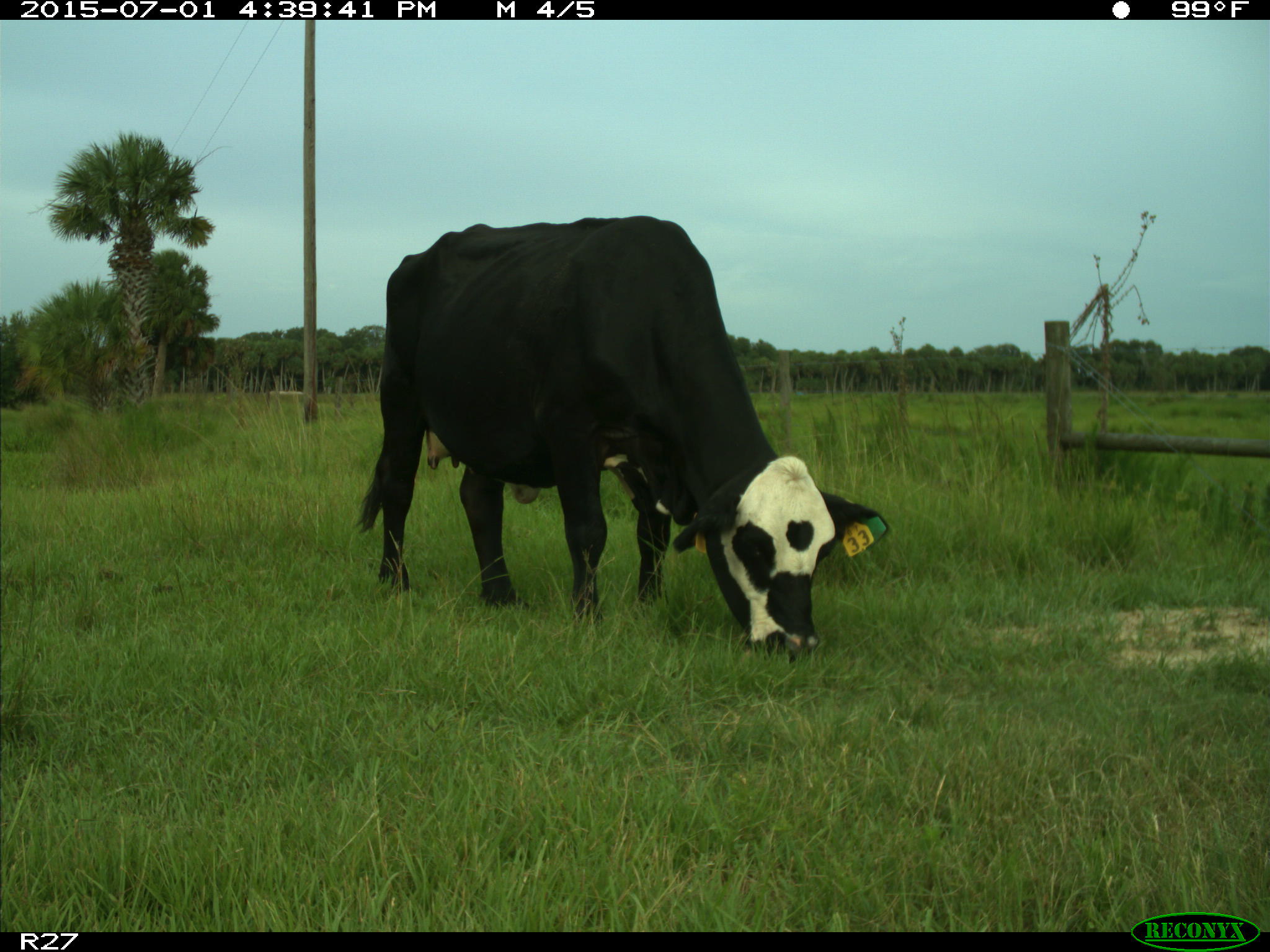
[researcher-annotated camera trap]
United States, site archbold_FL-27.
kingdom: Animalia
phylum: Chordata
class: Mammalia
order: Artiodactyla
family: Bovidae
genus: Bos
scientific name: Bos taurus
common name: domestic cow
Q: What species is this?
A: Bos taurus (domestic cow).